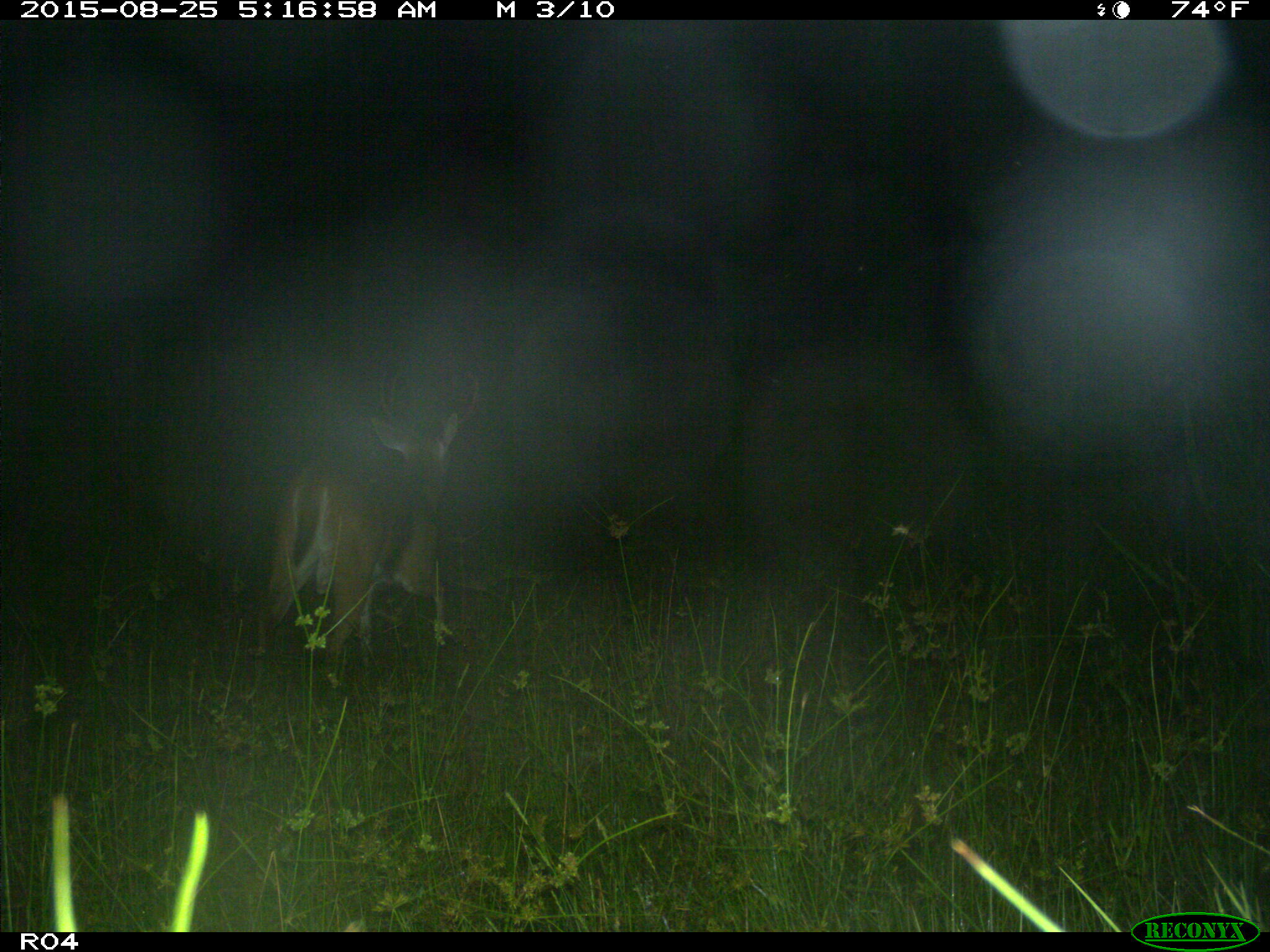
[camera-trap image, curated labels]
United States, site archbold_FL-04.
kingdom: Animalia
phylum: Chordata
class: Mammalia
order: Artiodactyla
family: Cervidae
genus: Odocoileus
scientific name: Odocoileus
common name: deer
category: unidentified deer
Unidentified deer (deer) (Odocoileus).